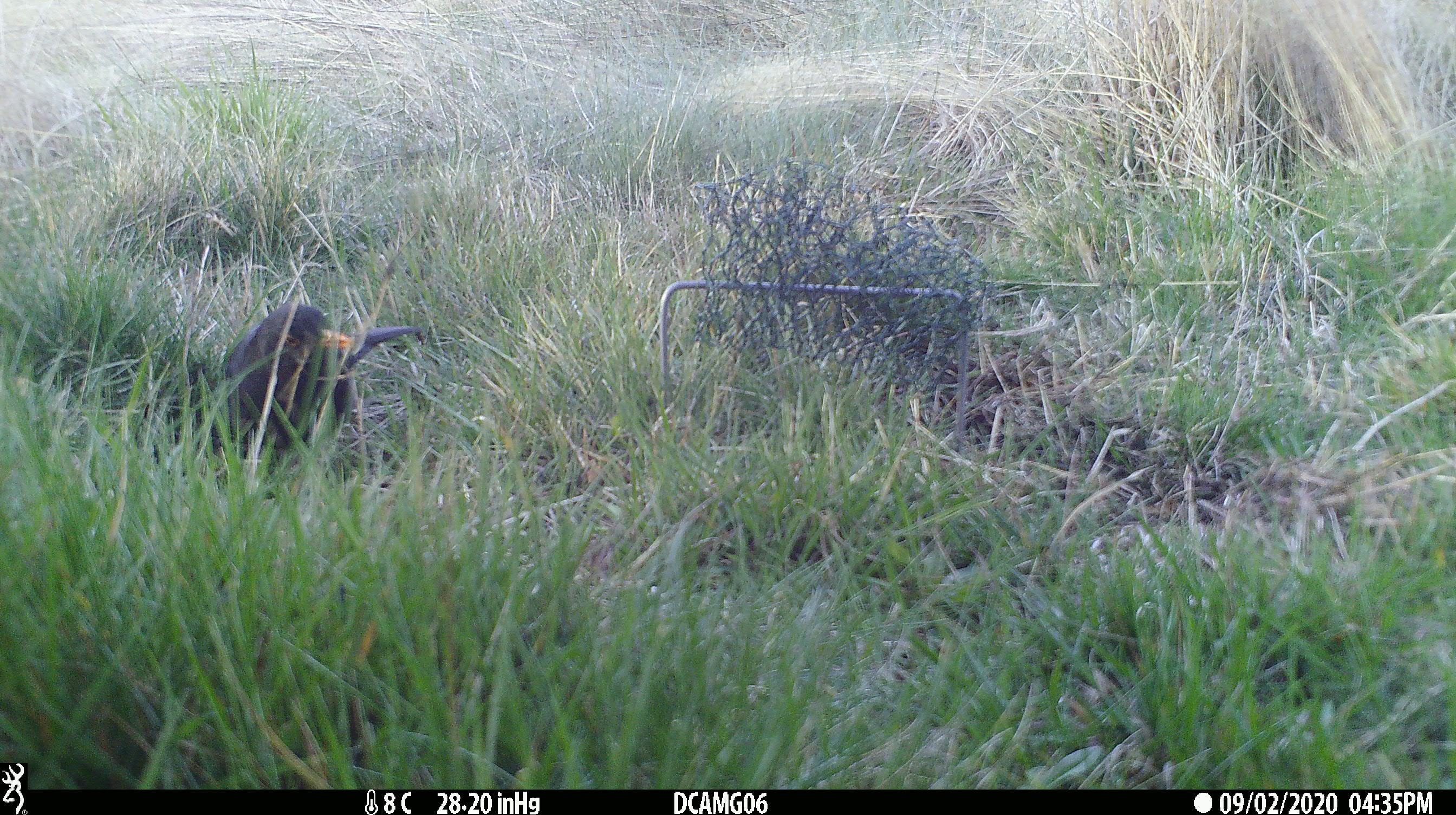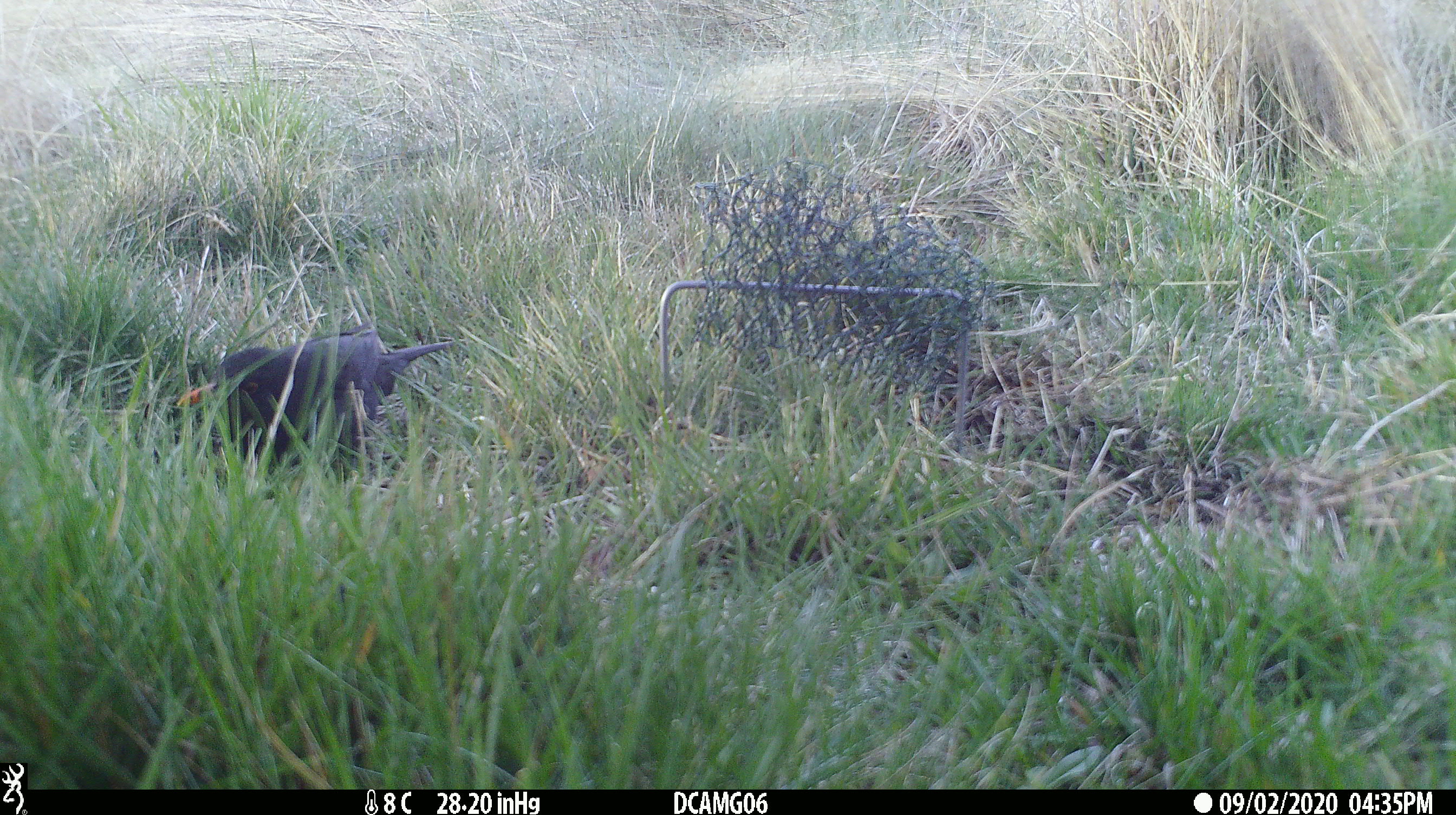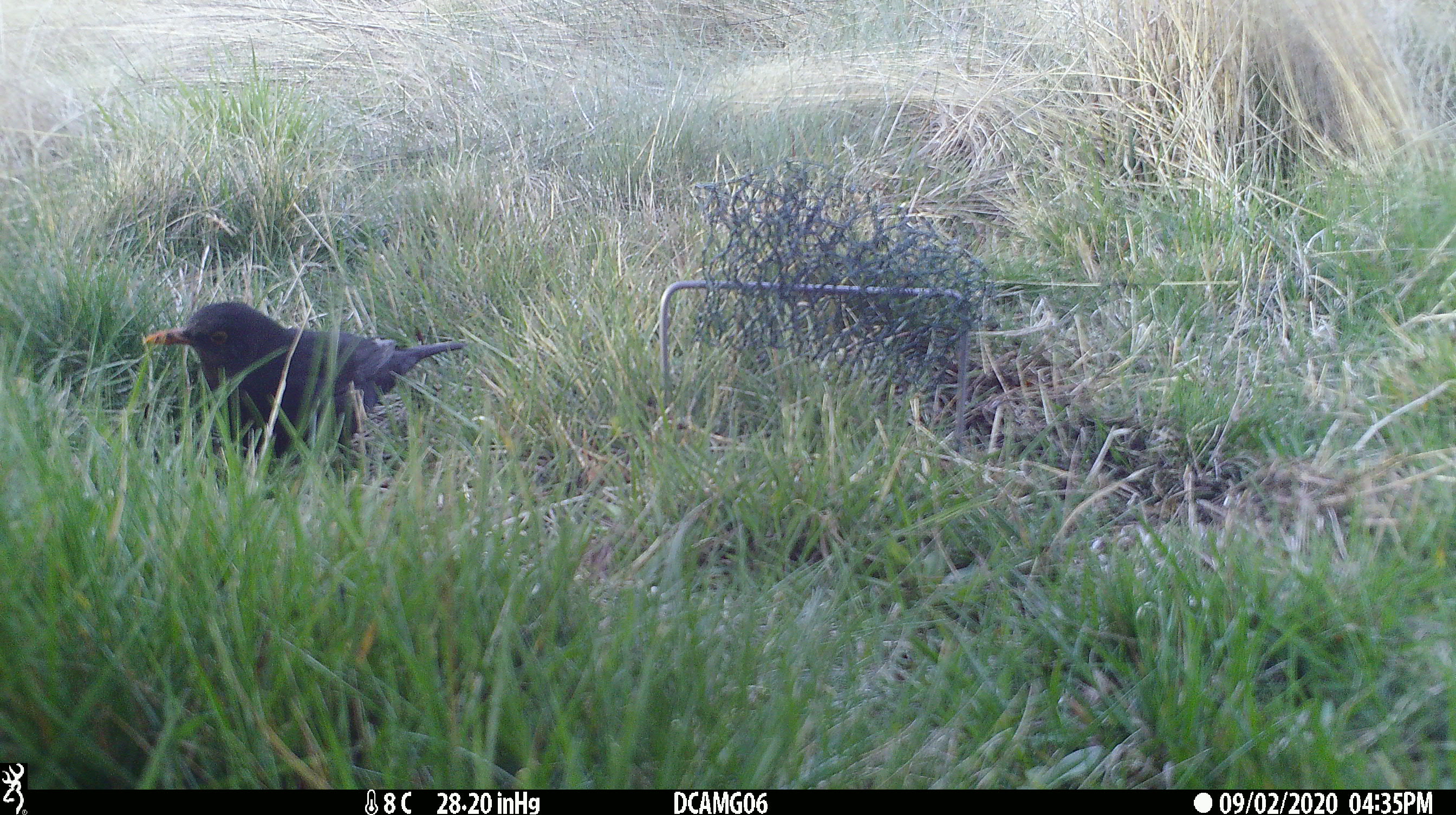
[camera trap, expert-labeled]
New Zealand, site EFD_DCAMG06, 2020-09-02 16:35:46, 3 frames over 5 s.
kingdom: Animalia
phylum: Chordata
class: Aves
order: Passeriformes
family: Turdidae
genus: Turdus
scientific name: Turdus merula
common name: eurasian blackbird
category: blackbird